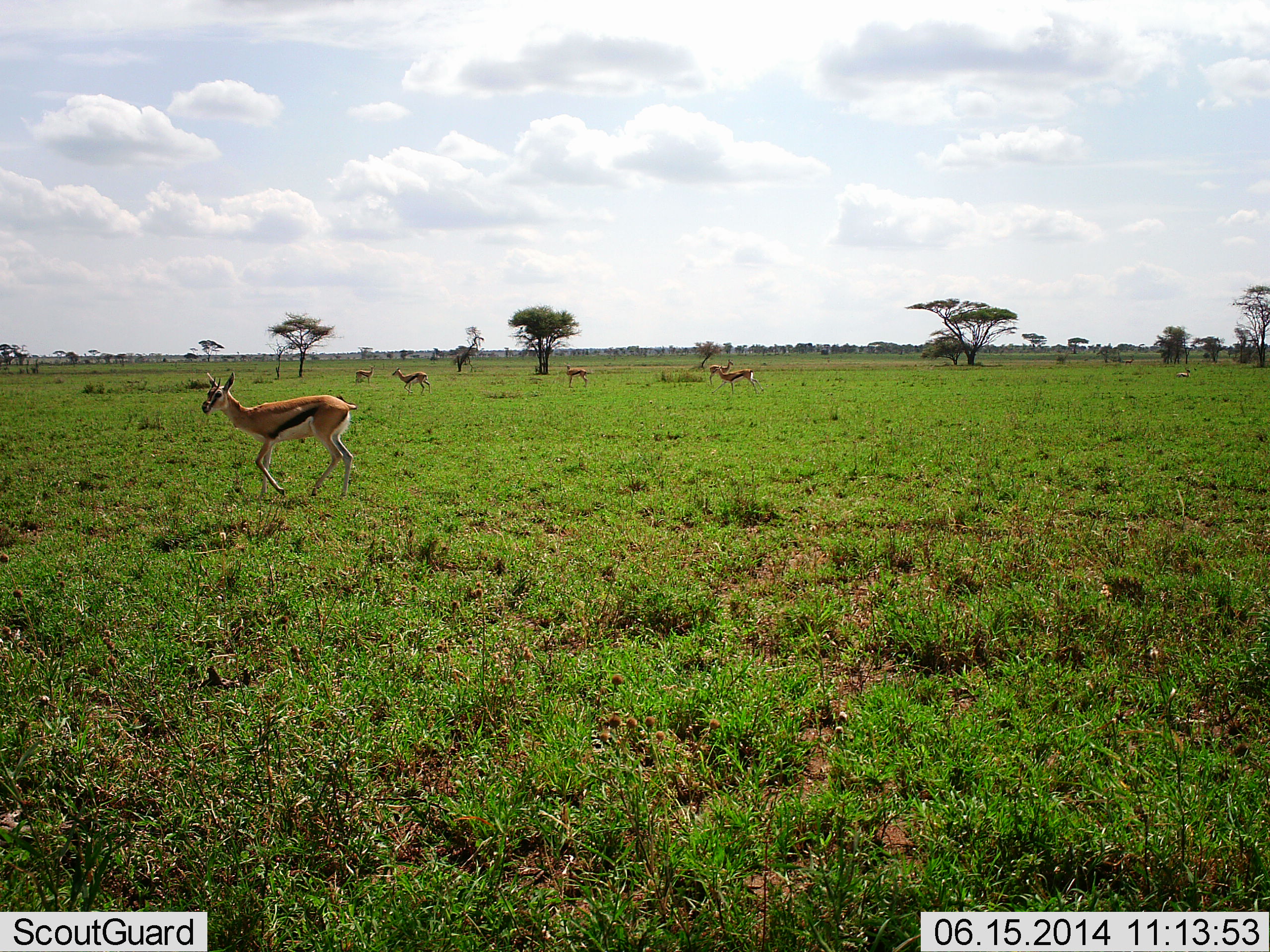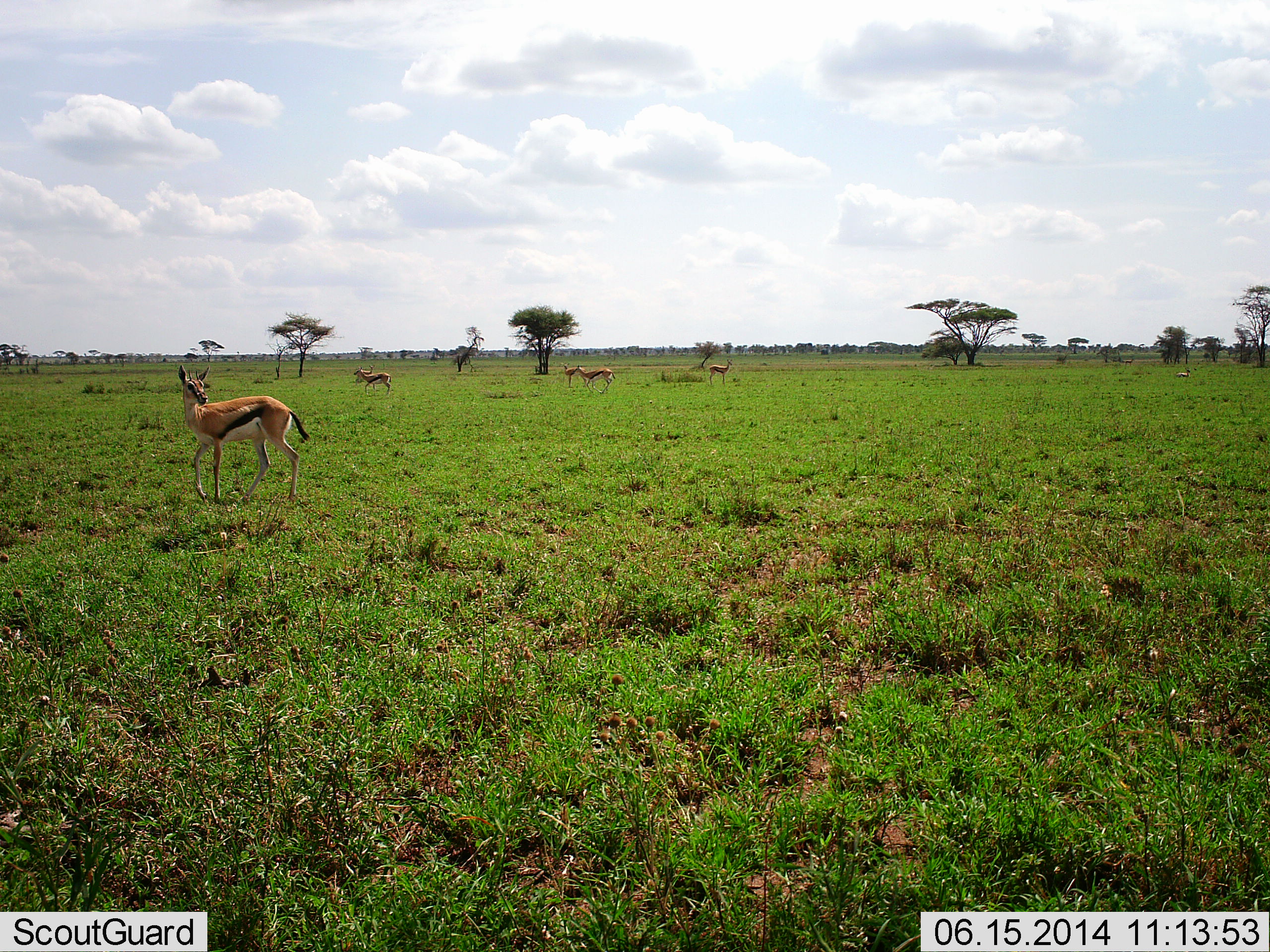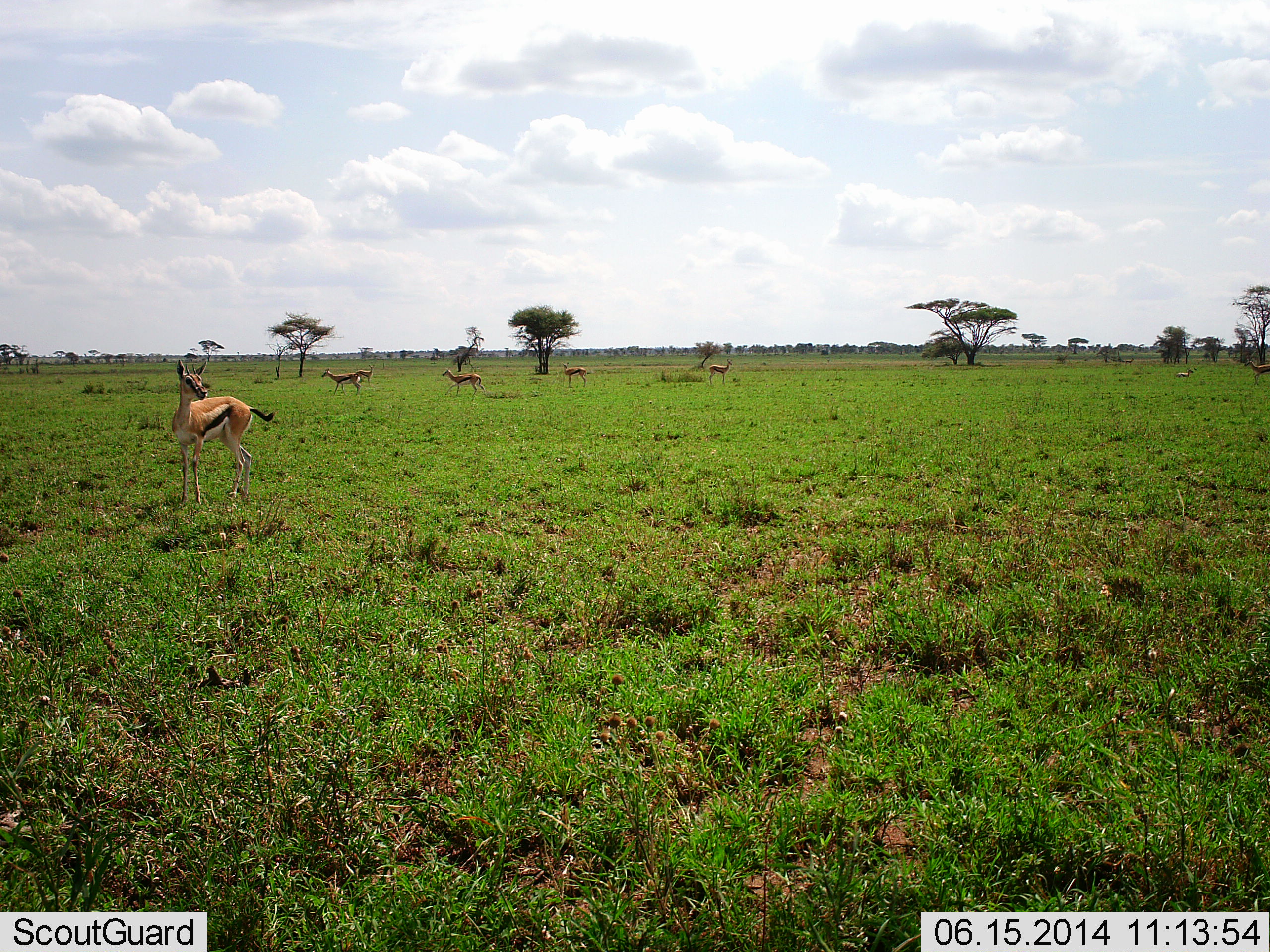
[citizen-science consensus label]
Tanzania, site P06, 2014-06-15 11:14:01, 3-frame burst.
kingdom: Animalia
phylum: Chordata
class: Mammalia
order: Artiodactyla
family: Bovidae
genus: Eudorcas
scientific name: Eudorcas thomsonii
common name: thomson's gazelle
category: gazellethomsons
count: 6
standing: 50%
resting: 0%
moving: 80%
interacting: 0%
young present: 0%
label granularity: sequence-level